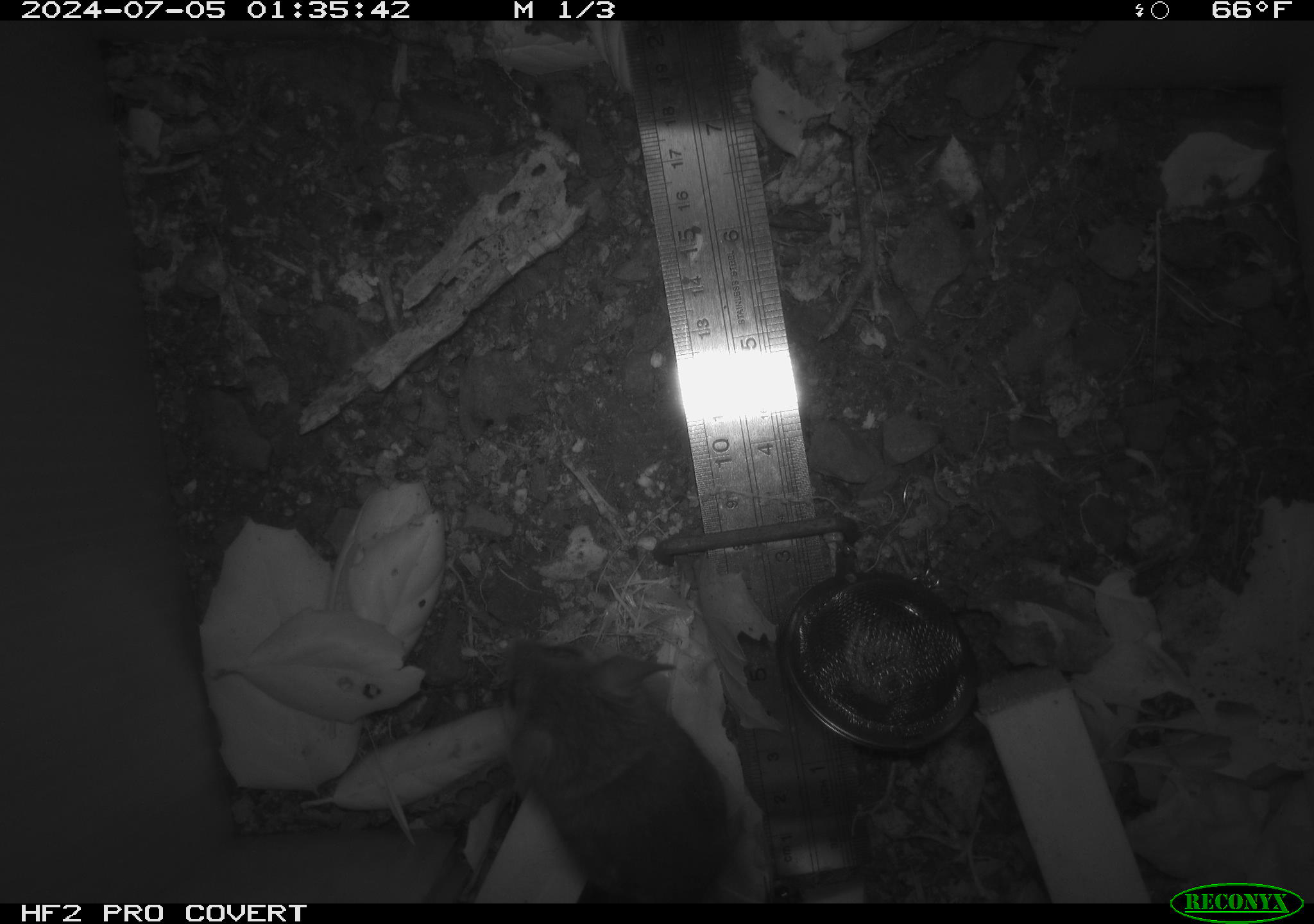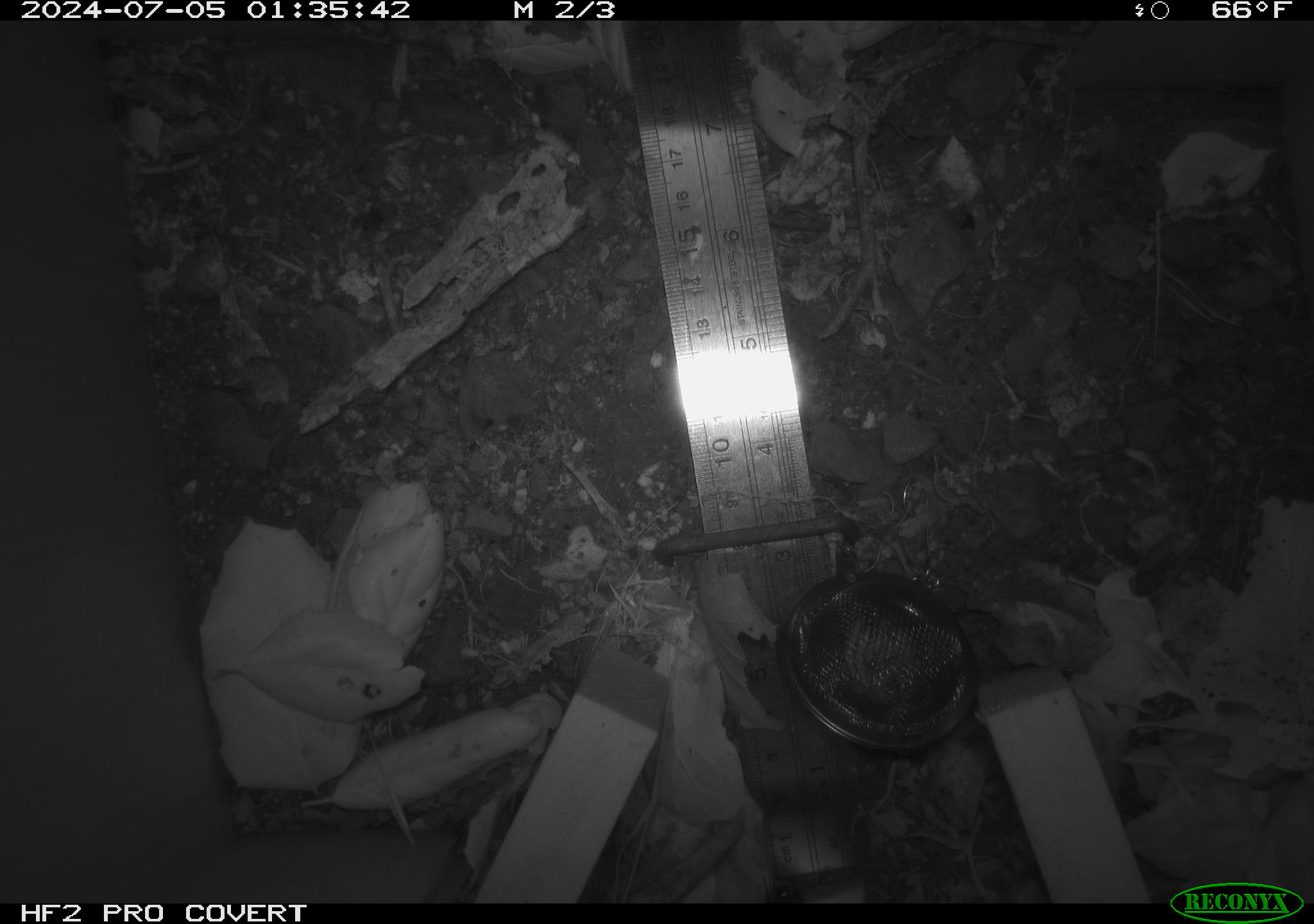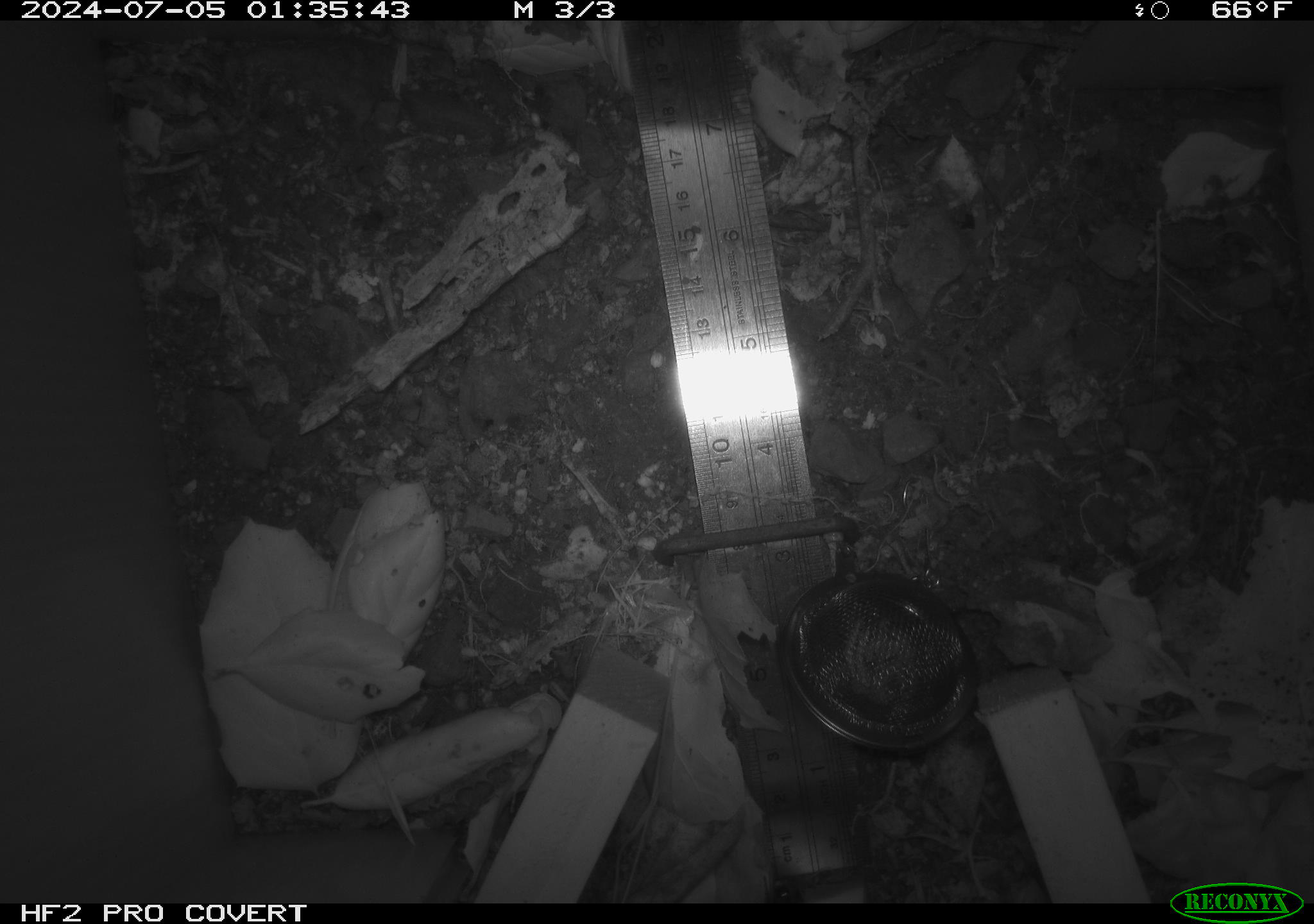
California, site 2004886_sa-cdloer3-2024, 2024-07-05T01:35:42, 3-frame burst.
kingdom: Animalia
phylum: Chordata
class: Mammalia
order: Rodentia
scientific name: Rodentia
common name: rodent